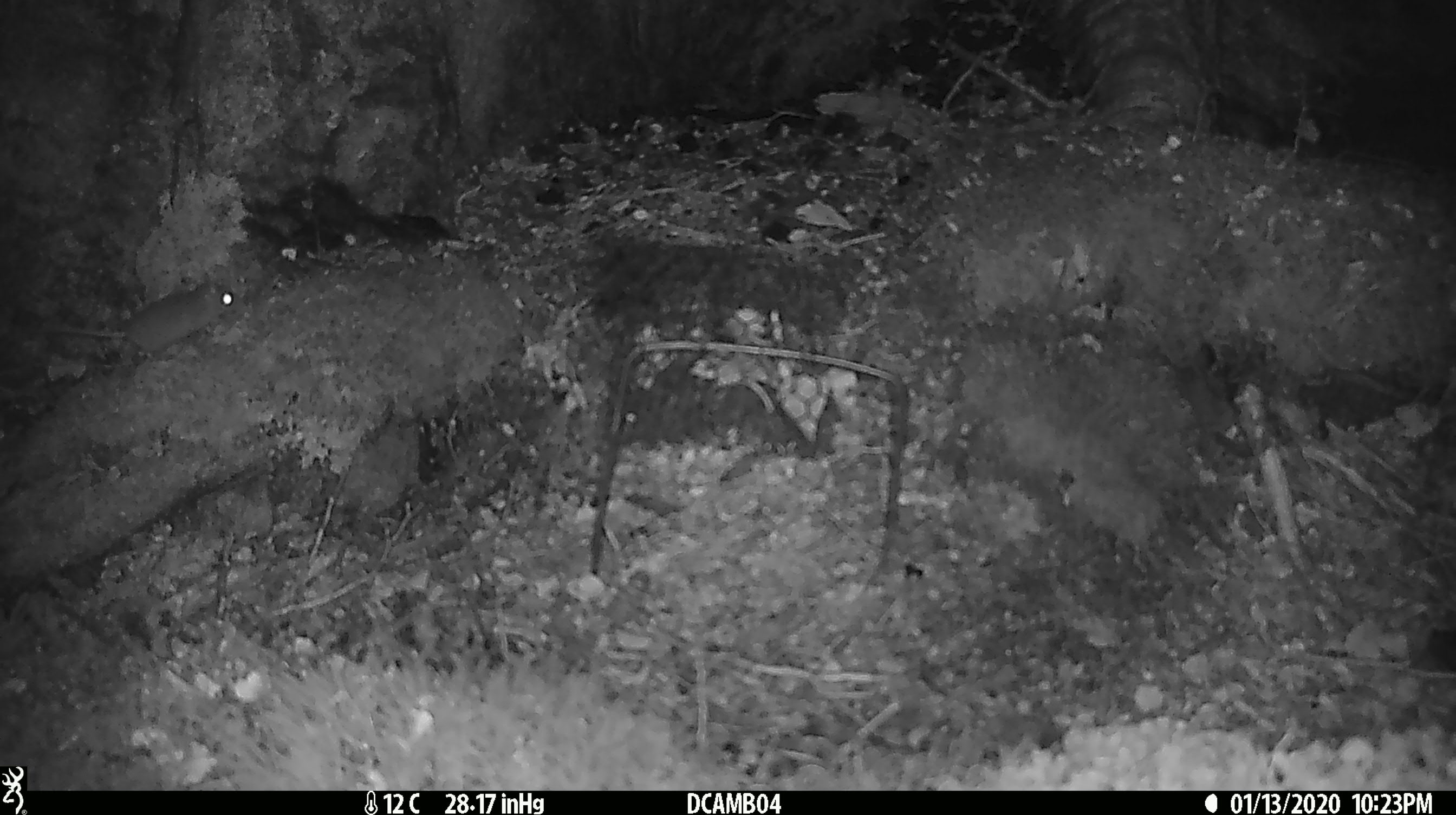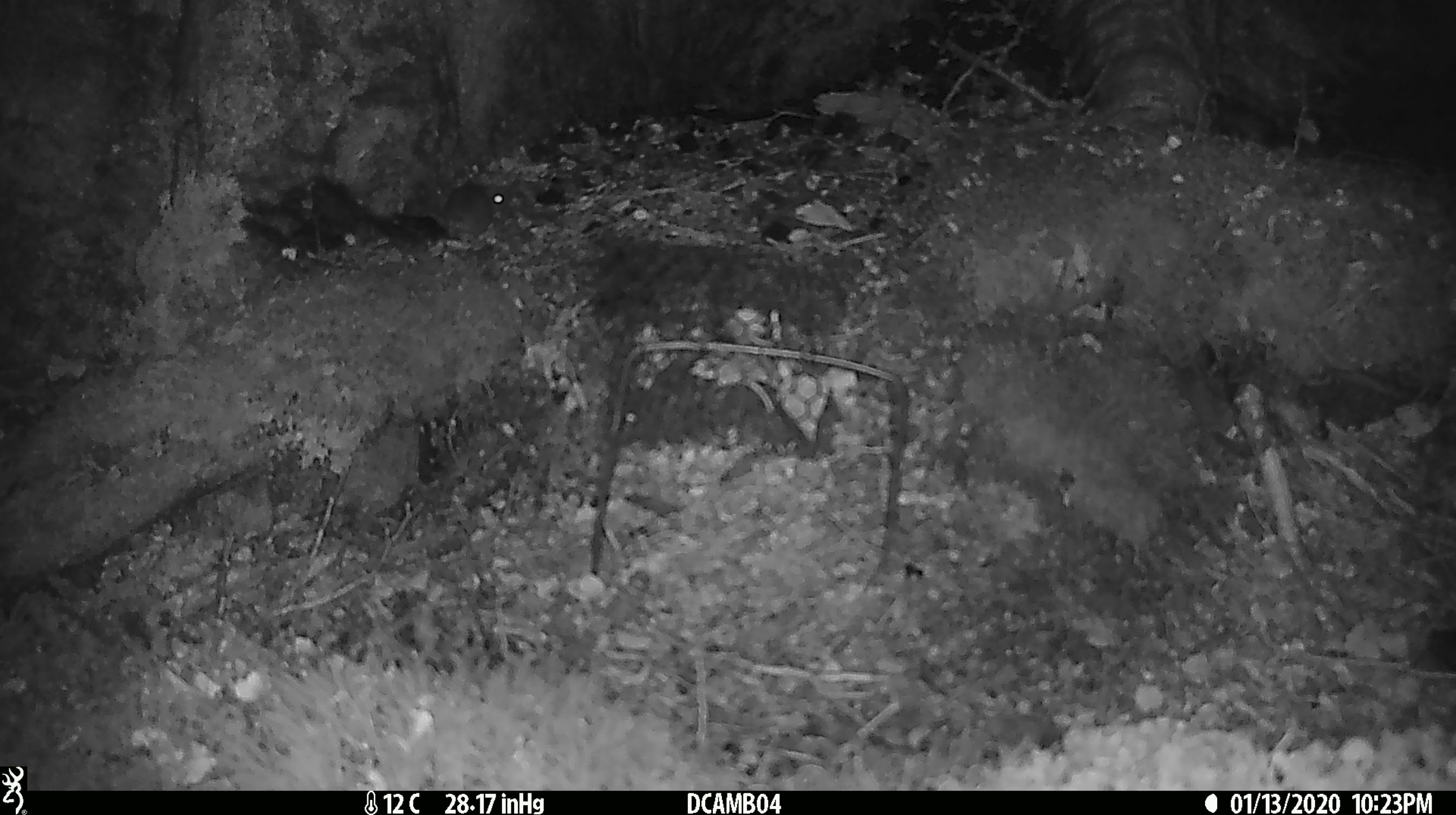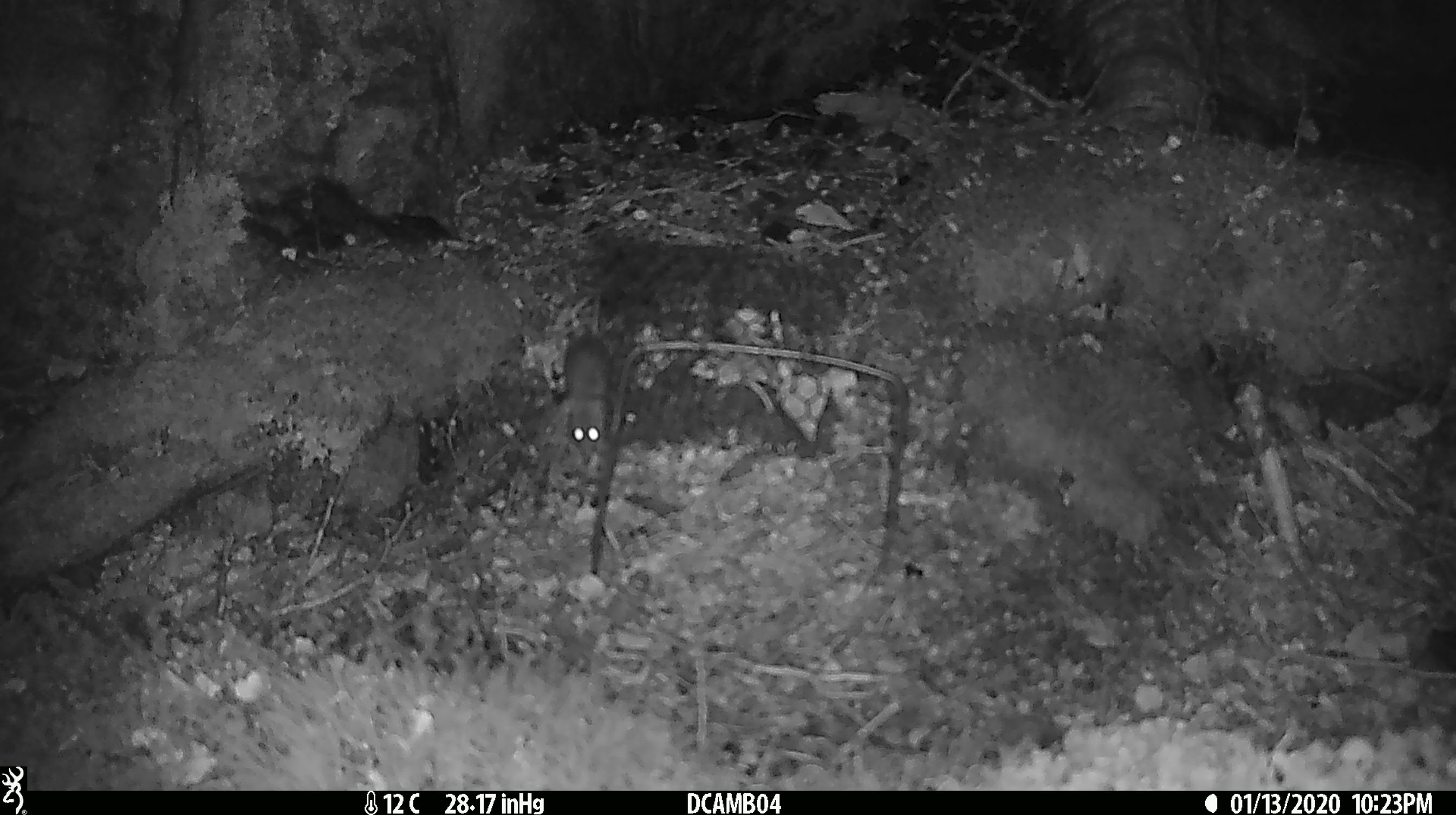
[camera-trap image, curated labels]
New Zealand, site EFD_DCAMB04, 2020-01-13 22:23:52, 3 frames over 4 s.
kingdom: Animalia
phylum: Chordata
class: Mammalia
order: Rodentia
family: Muridae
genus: Mus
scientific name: Mus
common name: mouse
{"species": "mouse (Mus)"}